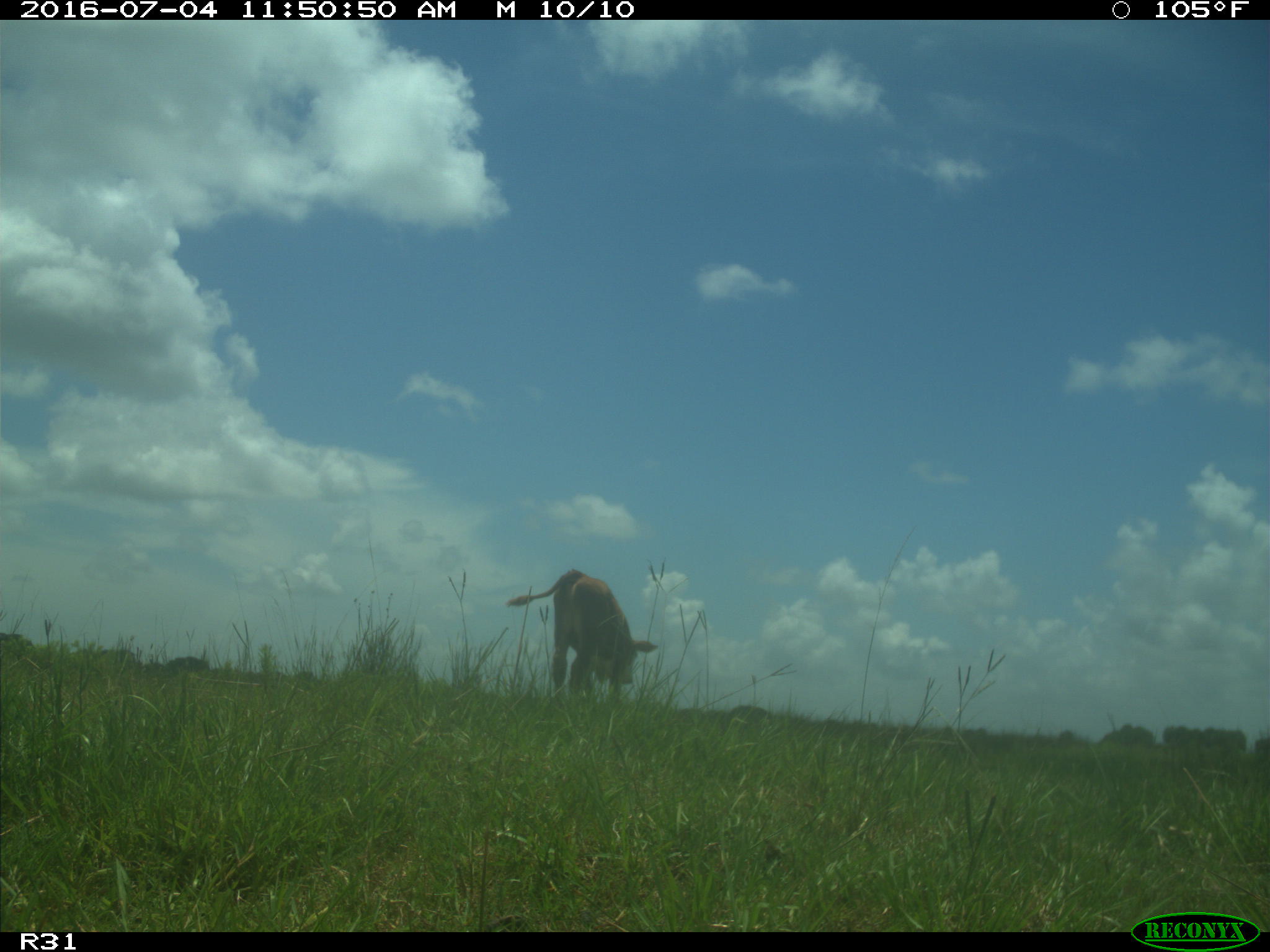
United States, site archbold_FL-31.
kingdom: Animalia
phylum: Chordata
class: Mammalia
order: Artiodactyla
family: Bovidae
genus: Bos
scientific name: Bos taurus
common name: domestic cow